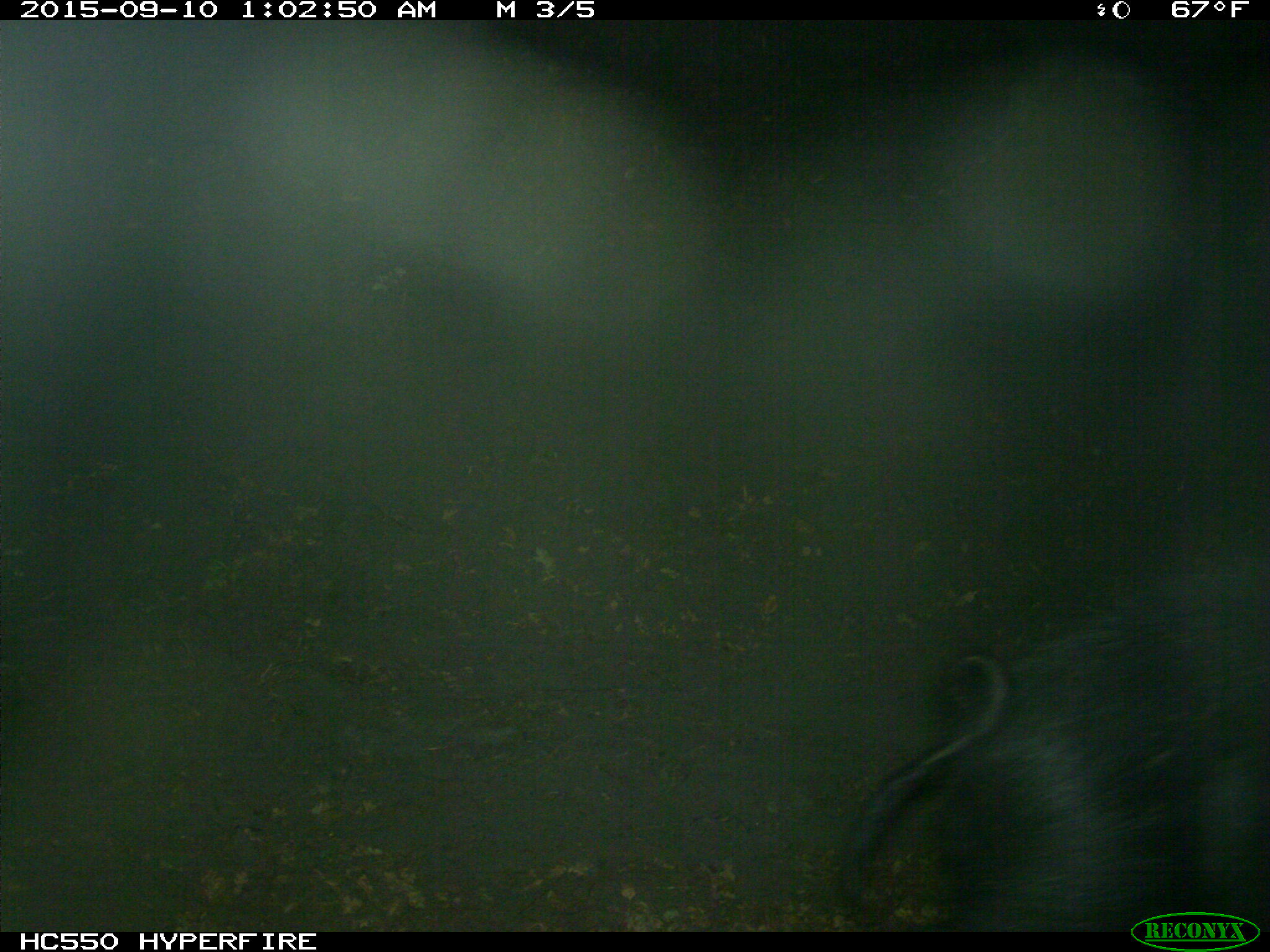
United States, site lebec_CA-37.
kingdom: Animalia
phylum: Chordata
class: Mammalia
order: Artiodactyla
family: Suidae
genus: Sus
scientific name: Sus scrofa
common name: wild boar